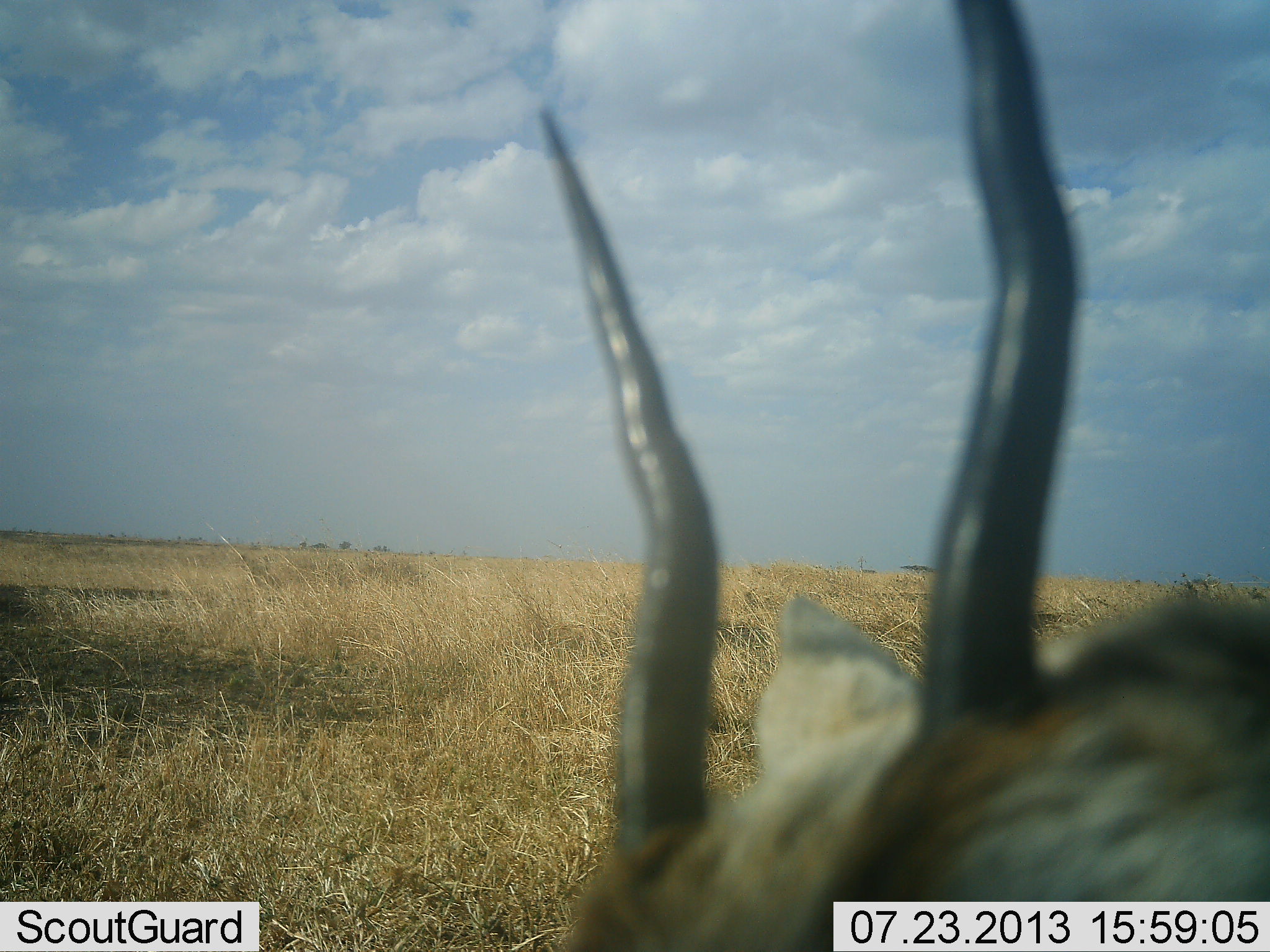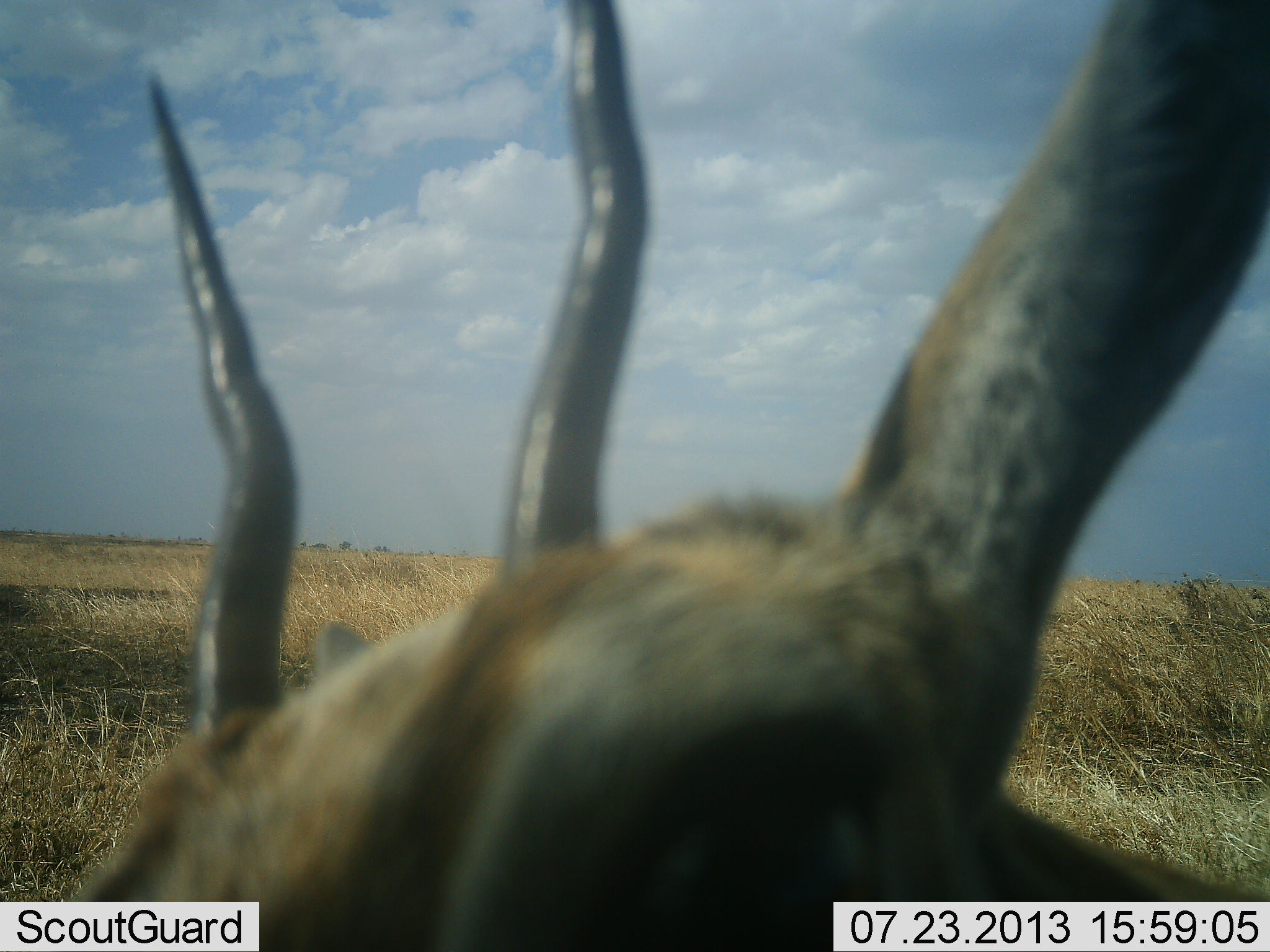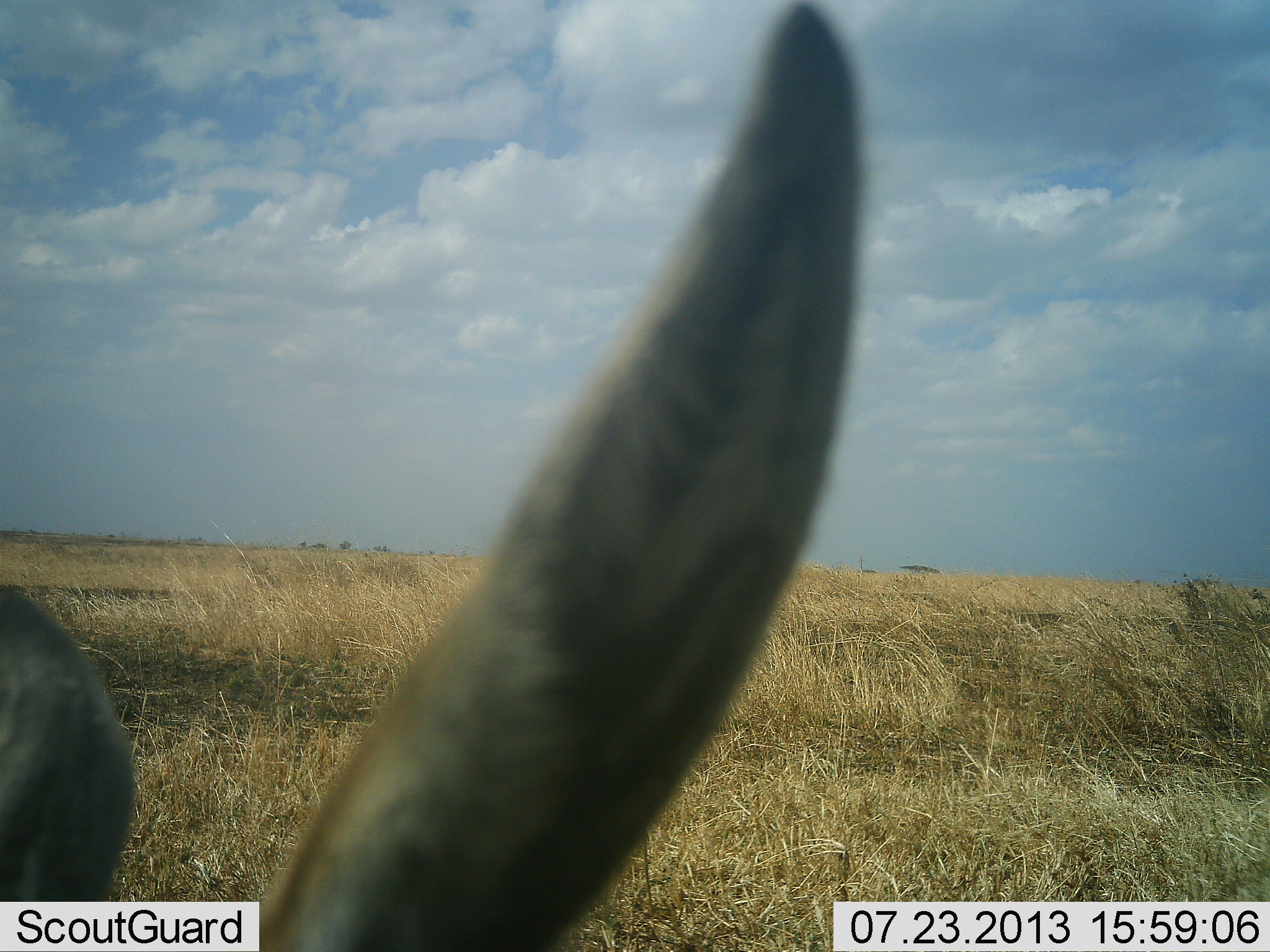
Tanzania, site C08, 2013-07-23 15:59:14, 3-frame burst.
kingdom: Animalia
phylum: Chordata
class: Mammalia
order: Artiodactyla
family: Bovidae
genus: Eudorcas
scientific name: Eudorcas thomsonii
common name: thomson's gazelle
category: gazellethomsons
Gazellethomsons (thomson's gazelle) (Eudorcas thomsonii), count 1. Behavior (volunteer vote fractions): standing 62%, resting 8%, moving 31%, interacting 8%. Young present (vote fraction): 0%. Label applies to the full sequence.